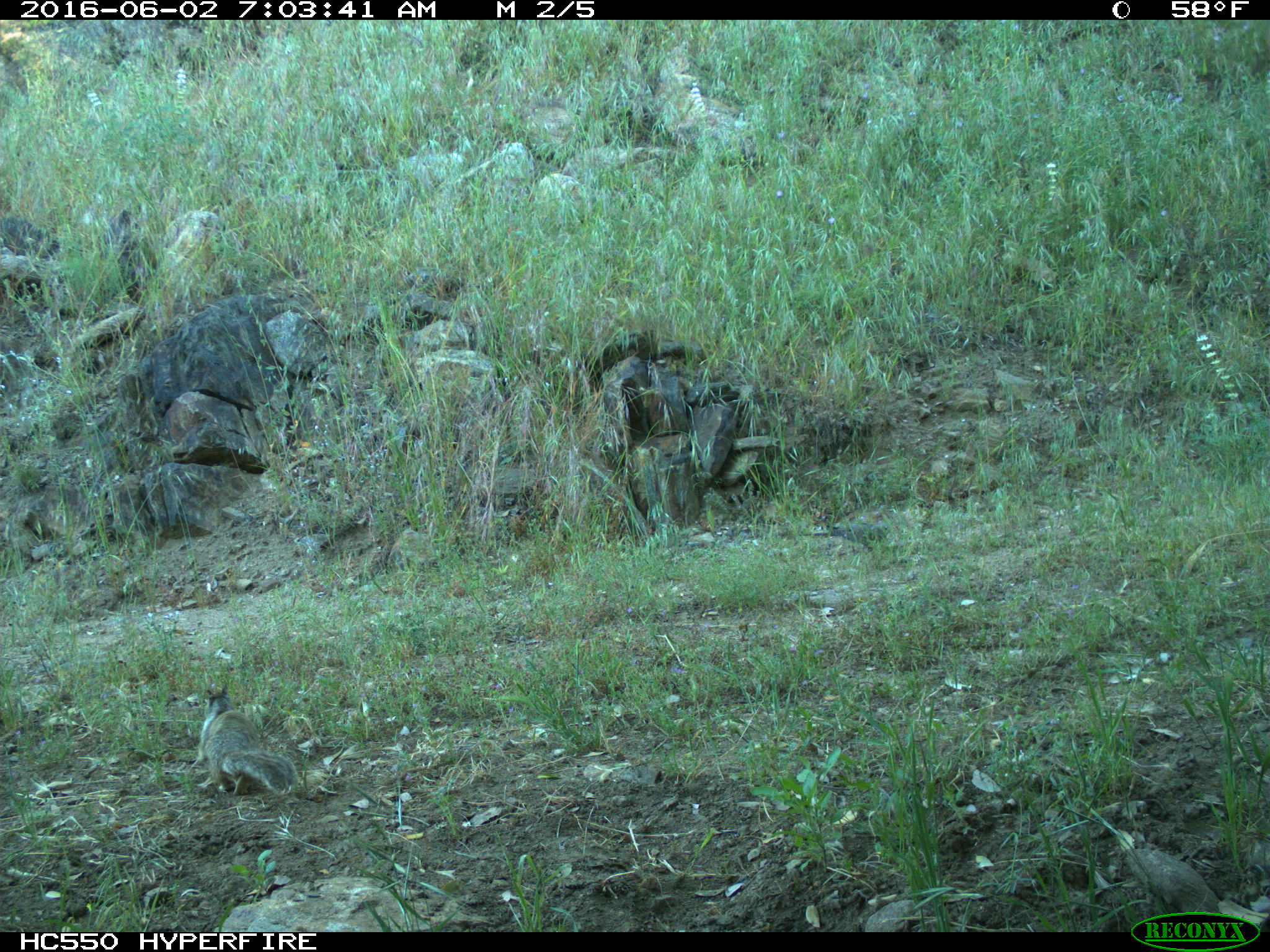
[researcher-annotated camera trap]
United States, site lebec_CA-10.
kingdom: Animalia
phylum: Chordata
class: Mammalia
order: Rodentia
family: Sciuridae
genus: Otospermophilus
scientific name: Otospermophilus beecheyi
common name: california ground squirrel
Otospermophilus beecheyi (california ground squirrel).